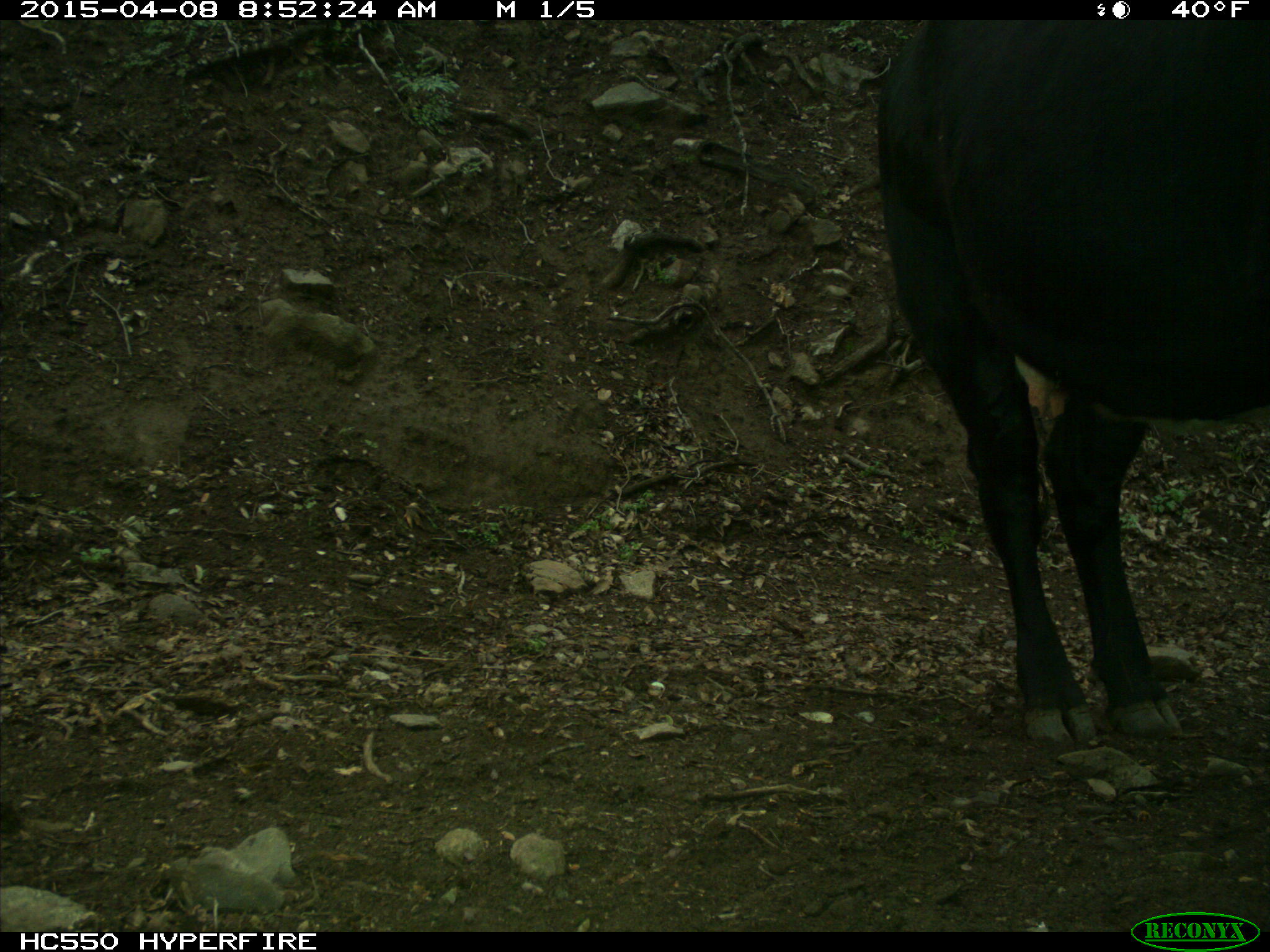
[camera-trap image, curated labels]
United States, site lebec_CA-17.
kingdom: Animalia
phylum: Chordata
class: Mammalia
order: Artiodactyla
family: Bovidae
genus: Bos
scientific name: Bos taurus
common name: domestic cow